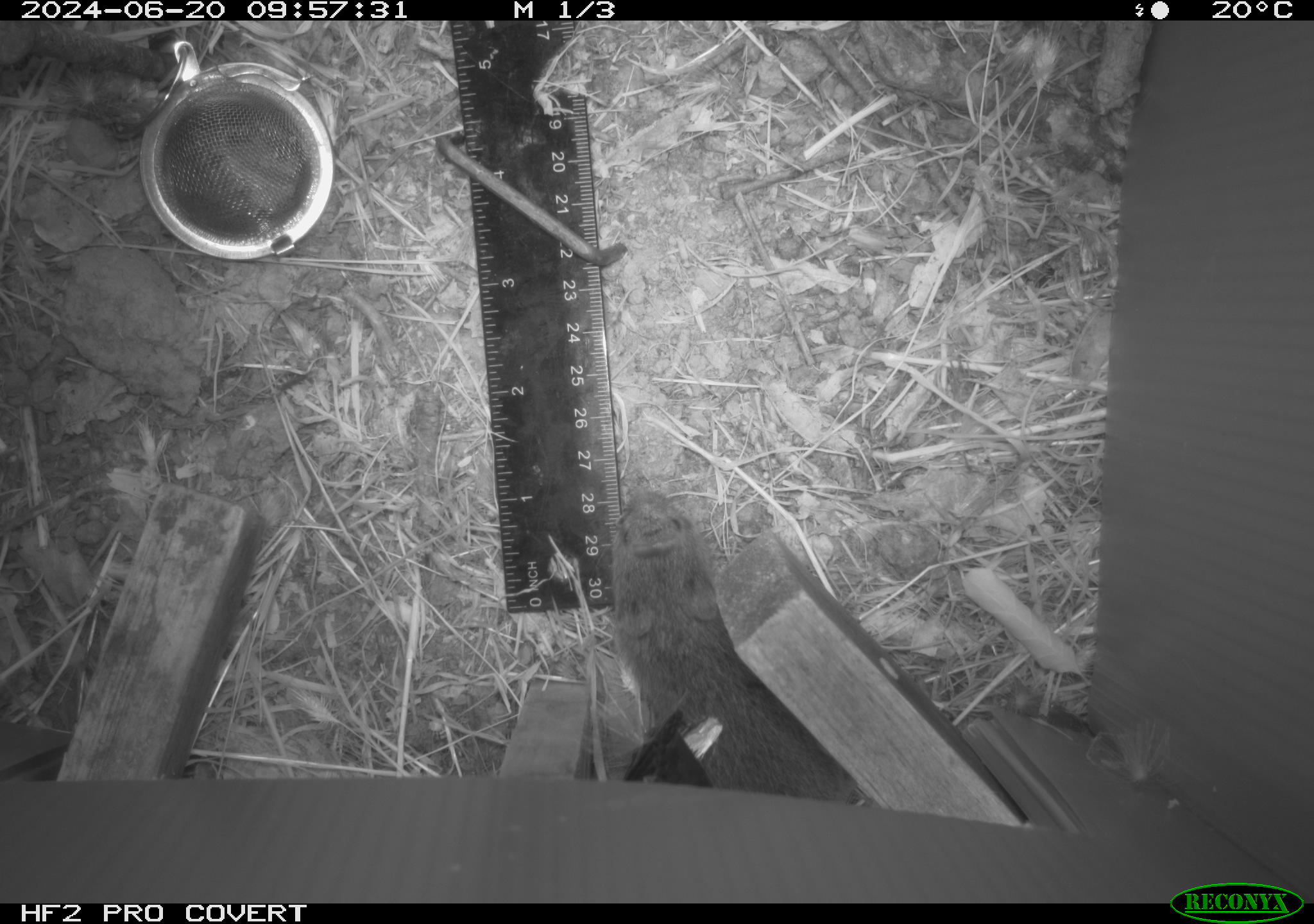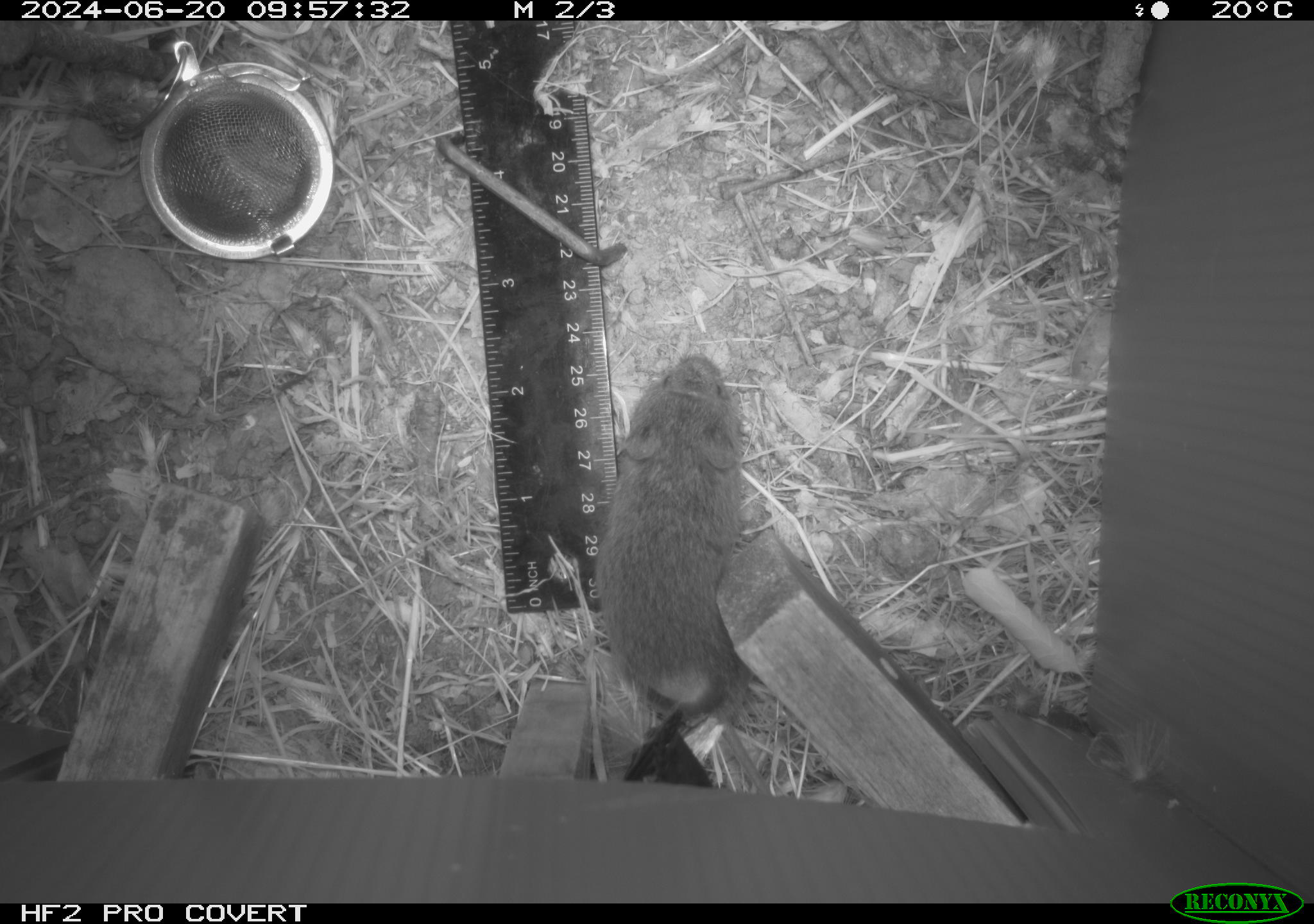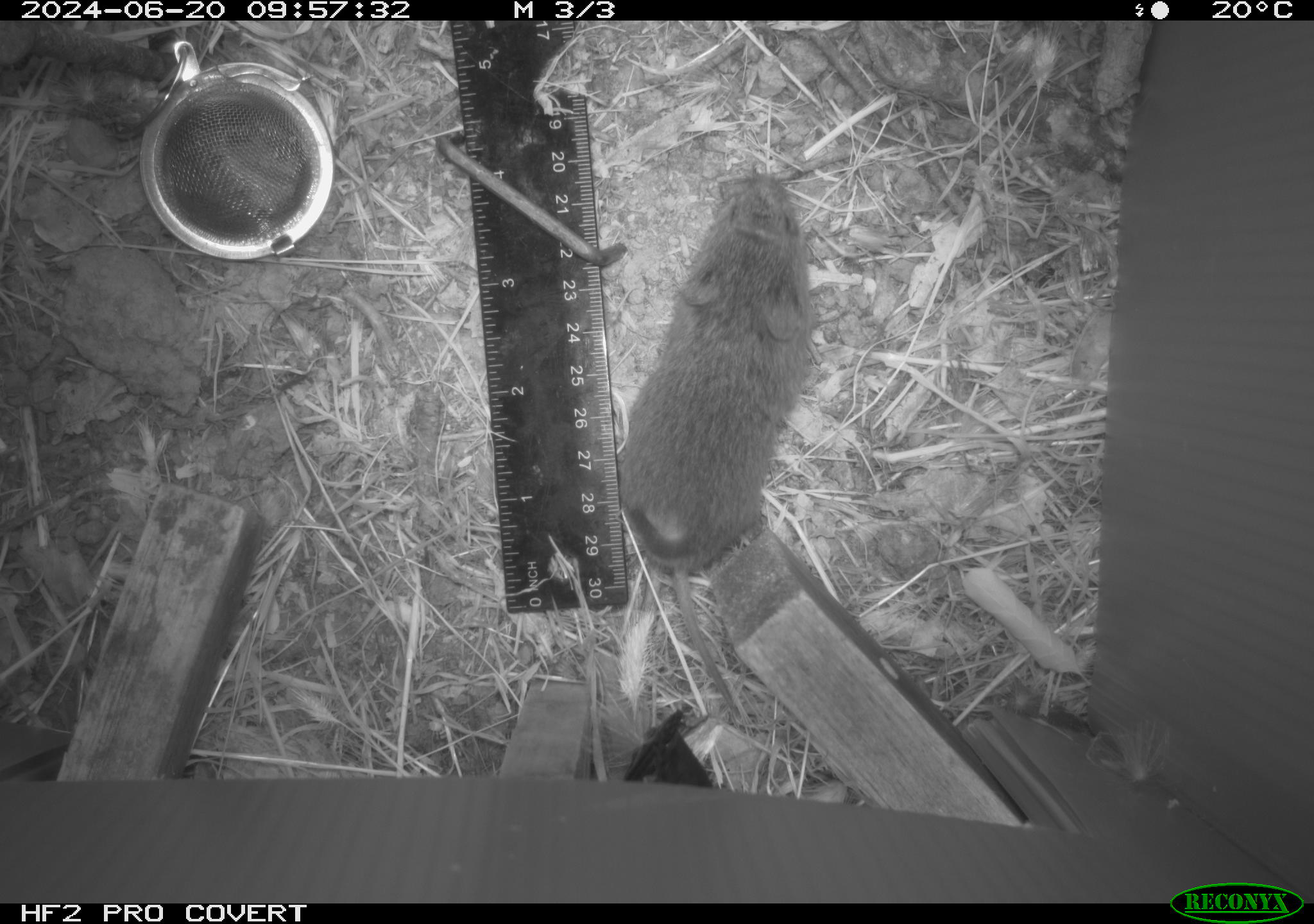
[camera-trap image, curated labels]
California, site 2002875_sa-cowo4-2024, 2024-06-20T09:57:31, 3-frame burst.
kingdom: Animalia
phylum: Chordata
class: Mammalia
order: Rodentia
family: Cricetidae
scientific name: Arvicolinae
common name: voles, lemmings, and muskrats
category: arvicolinae subfamily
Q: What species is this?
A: Arvicolinae subfamily (voles, lemmings, and muskrats) (Arvicolinae).